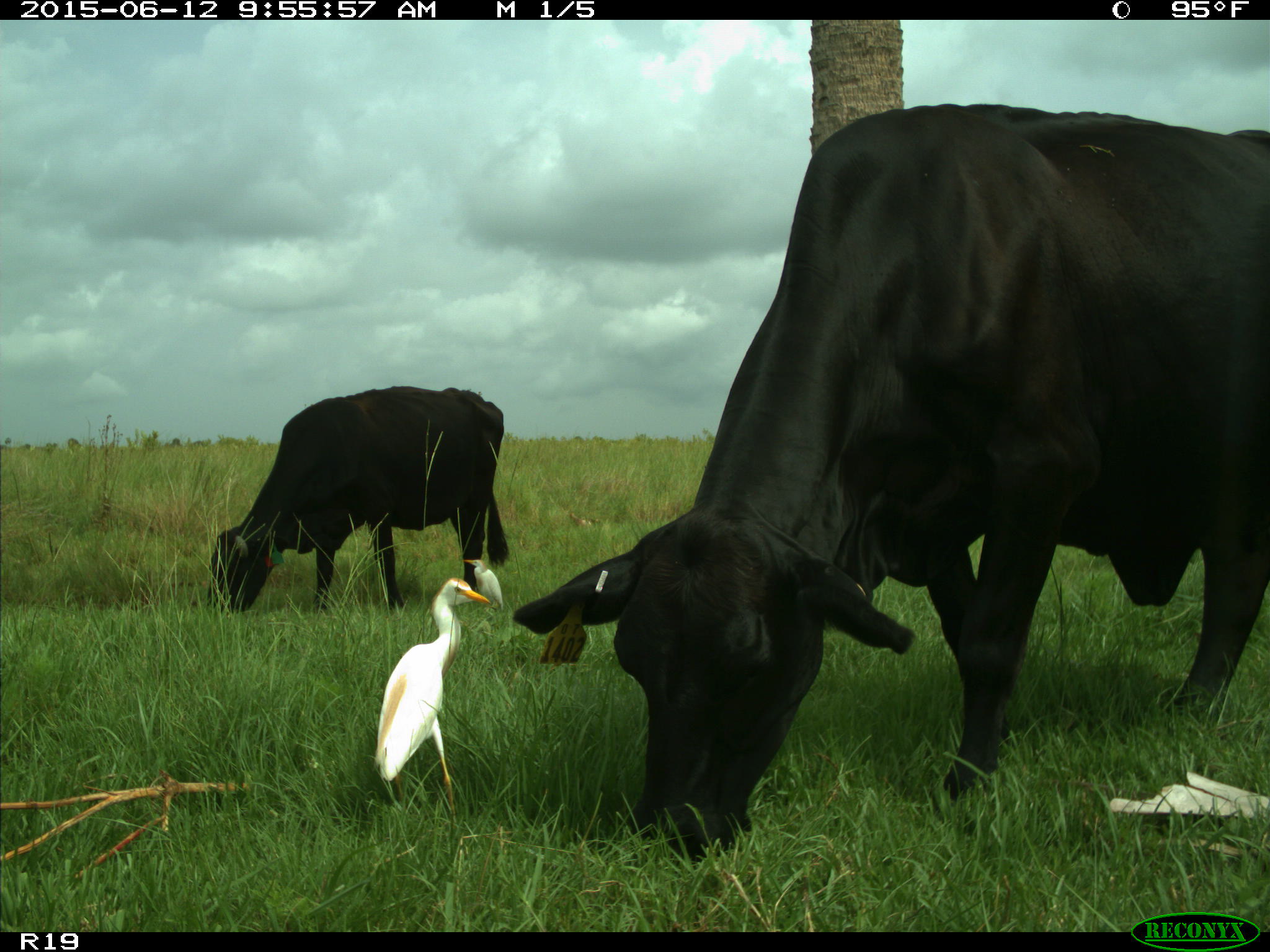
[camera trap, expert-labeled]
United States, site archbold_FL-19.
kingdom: Animalia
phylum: Chordata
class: Mammalia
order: Artiodactyla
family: Bovidae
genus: Bos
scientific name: Bos taurus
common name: domestic cow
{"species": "Bos taurus (domestic cow)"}